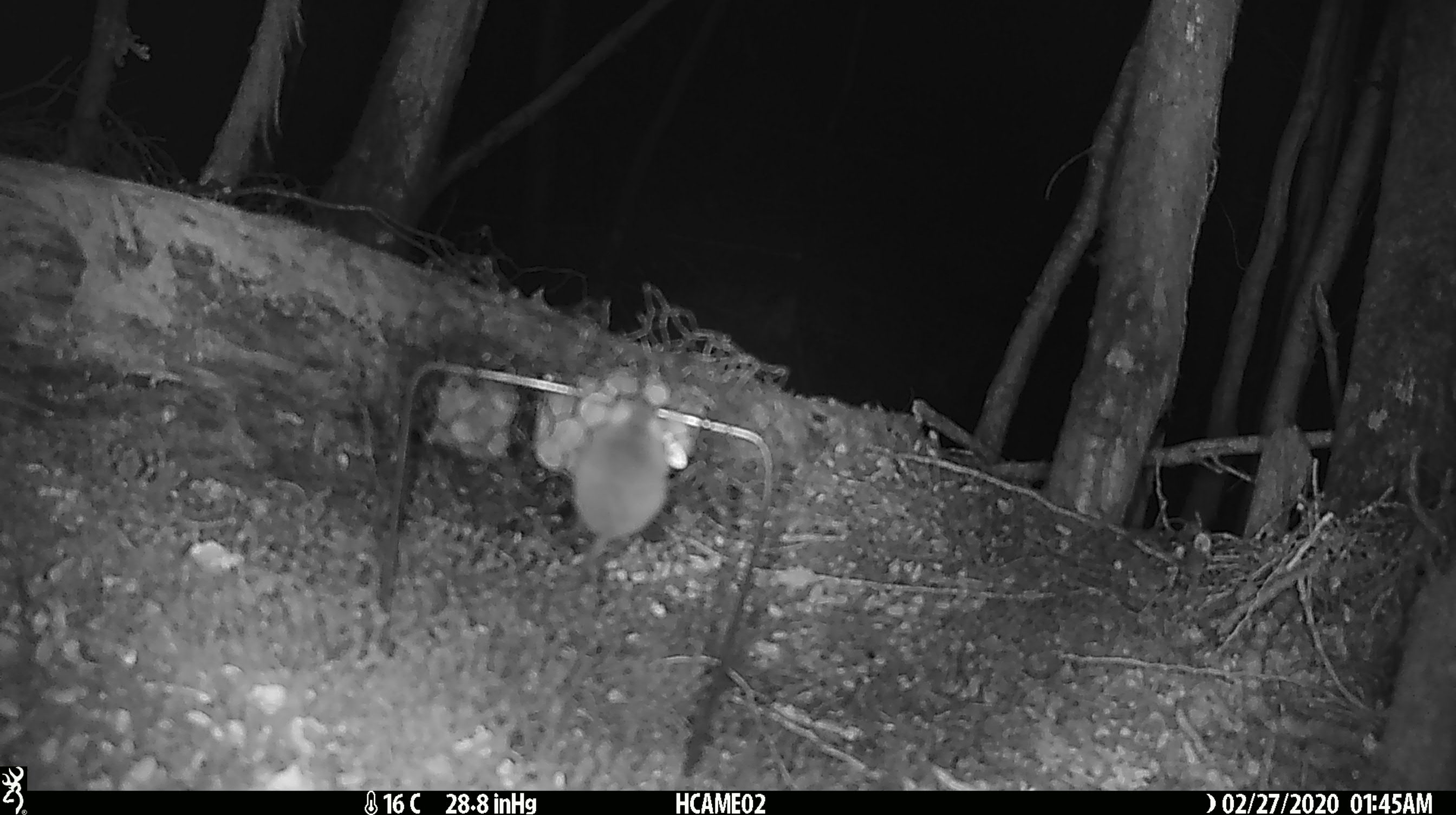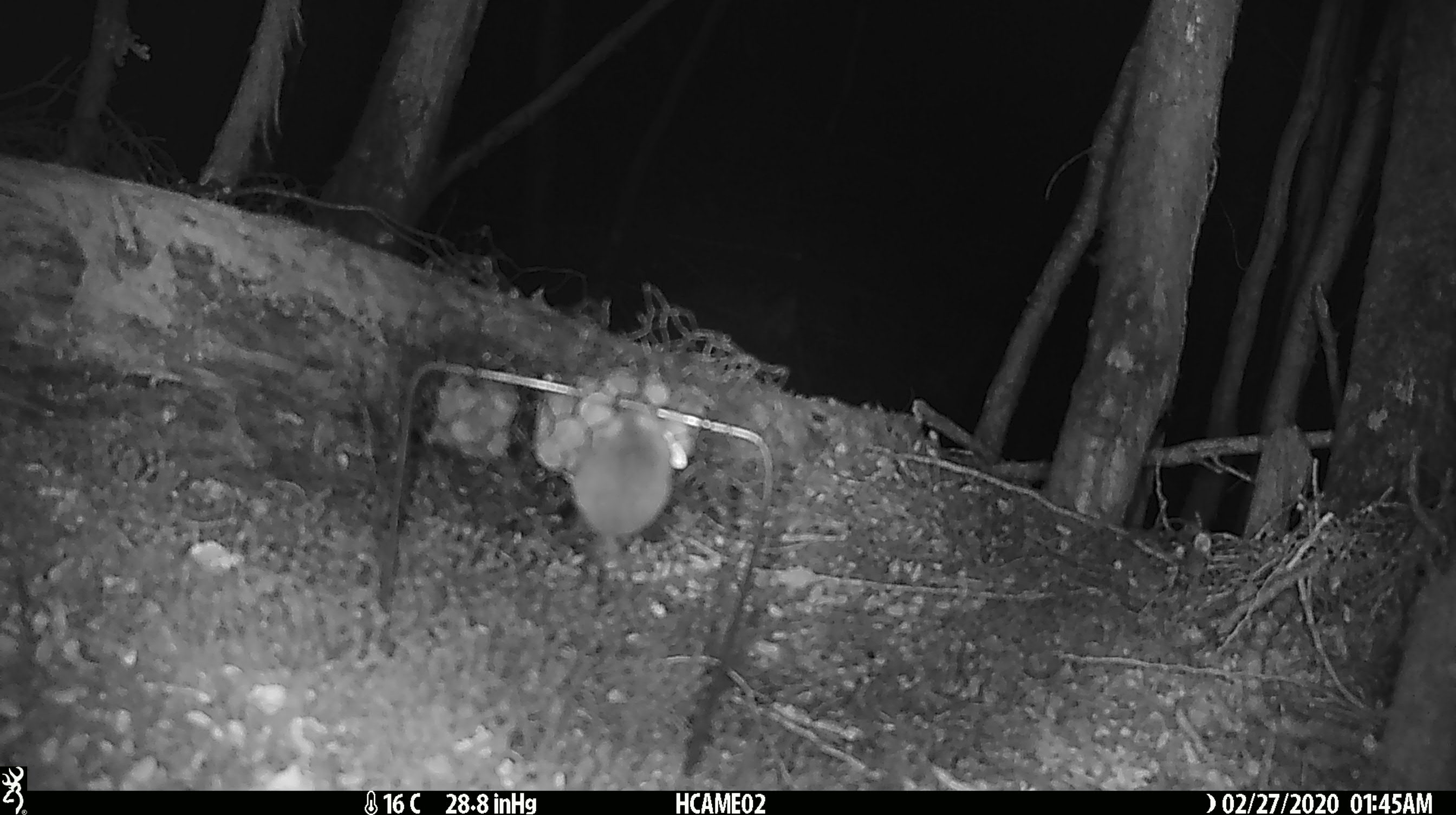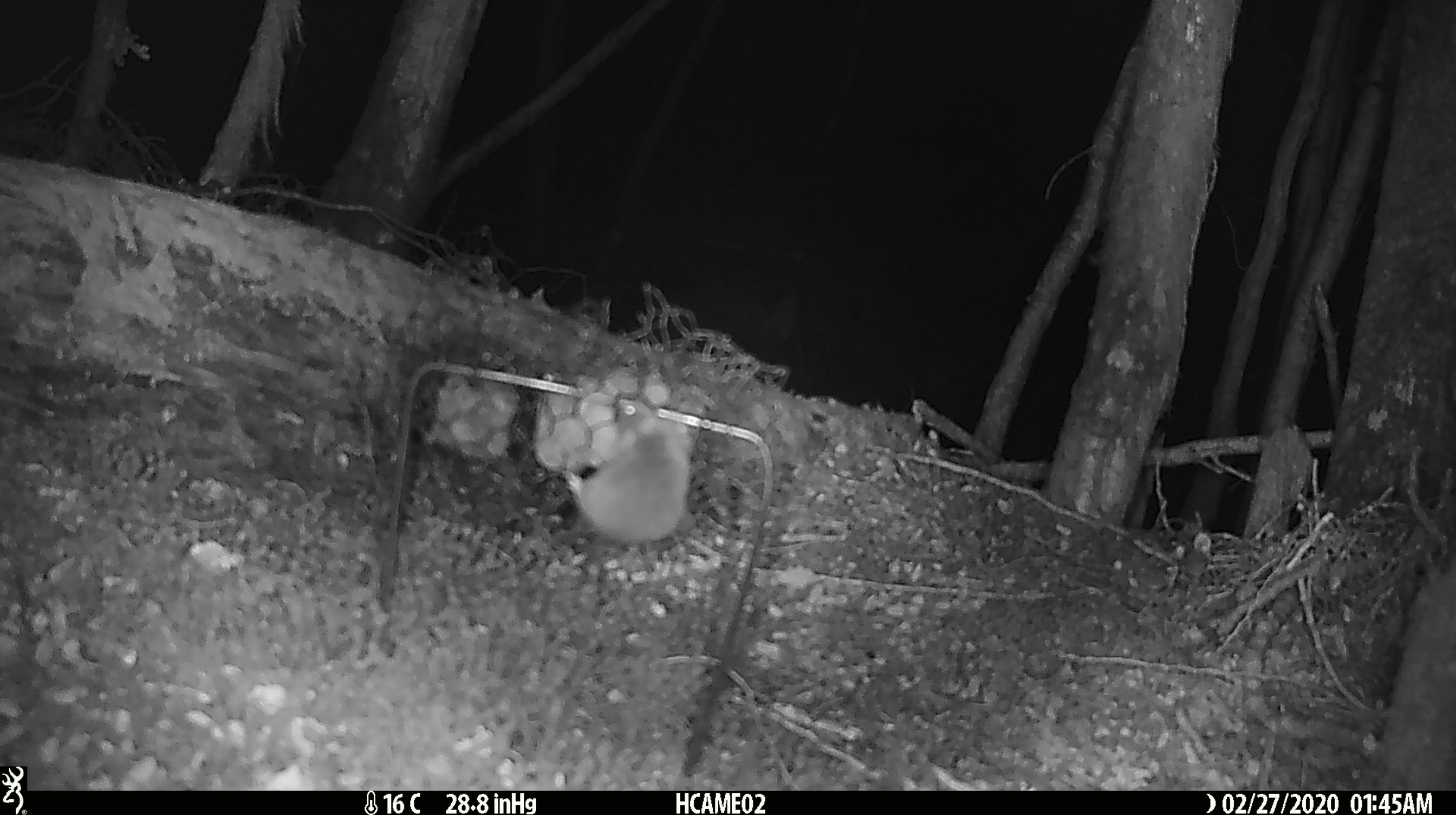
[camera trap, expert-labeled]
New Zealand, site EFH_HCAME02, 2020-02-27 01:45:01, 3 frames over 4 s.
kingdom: Animalia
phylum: Chordata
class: Mammalia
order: Rodentia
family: Muridae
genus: Mus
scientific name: Mus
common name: mouse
Mouse (Mus).